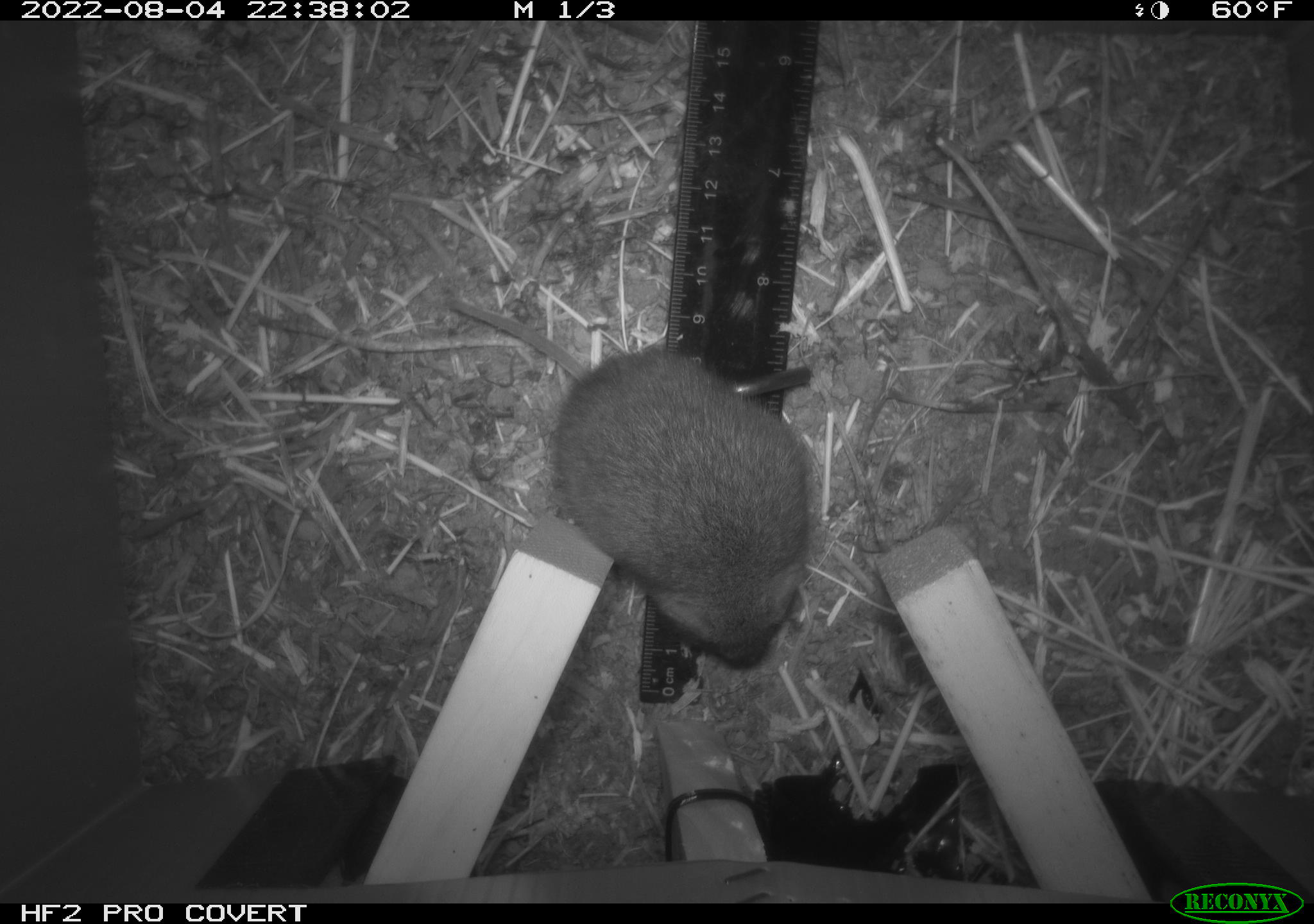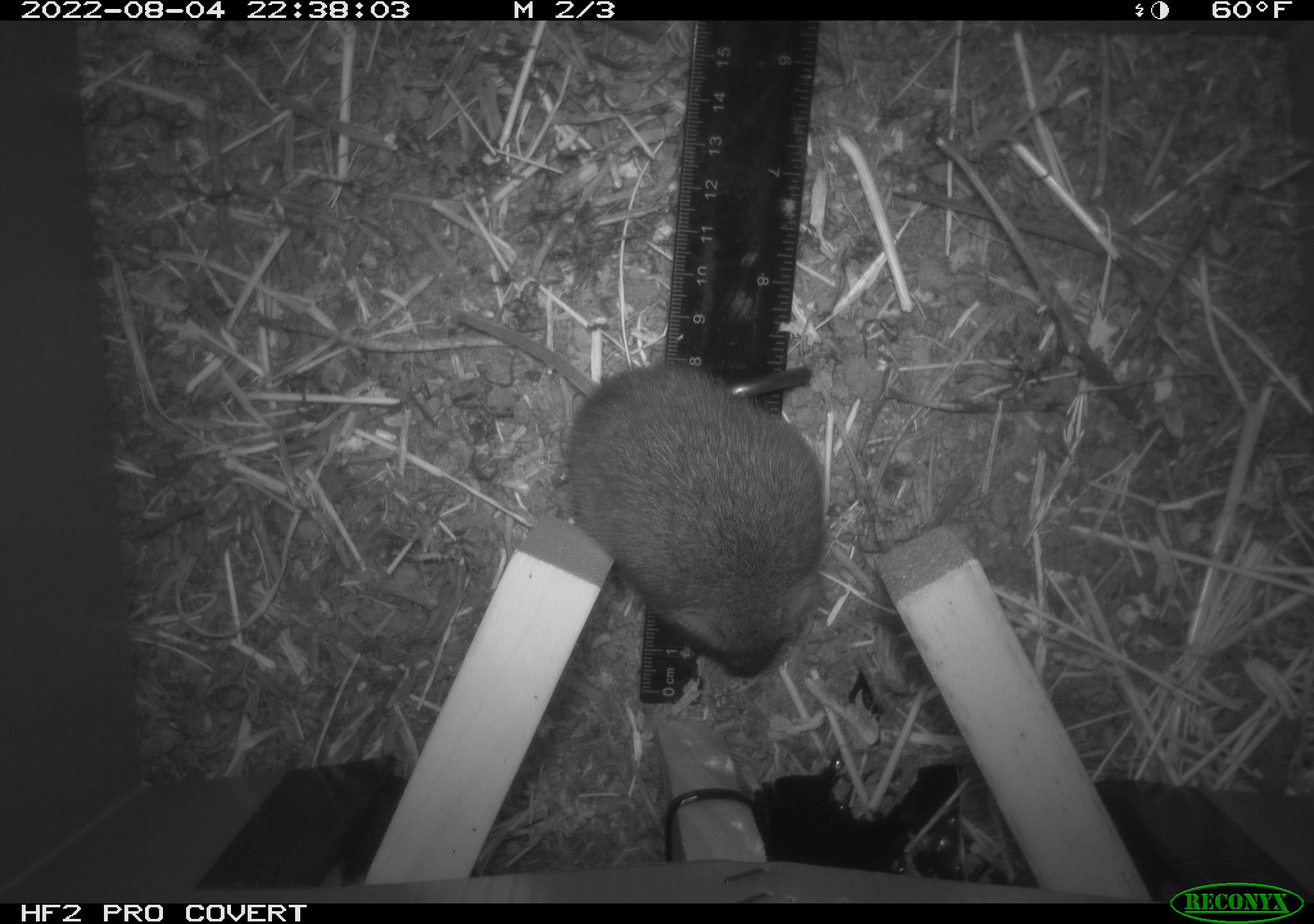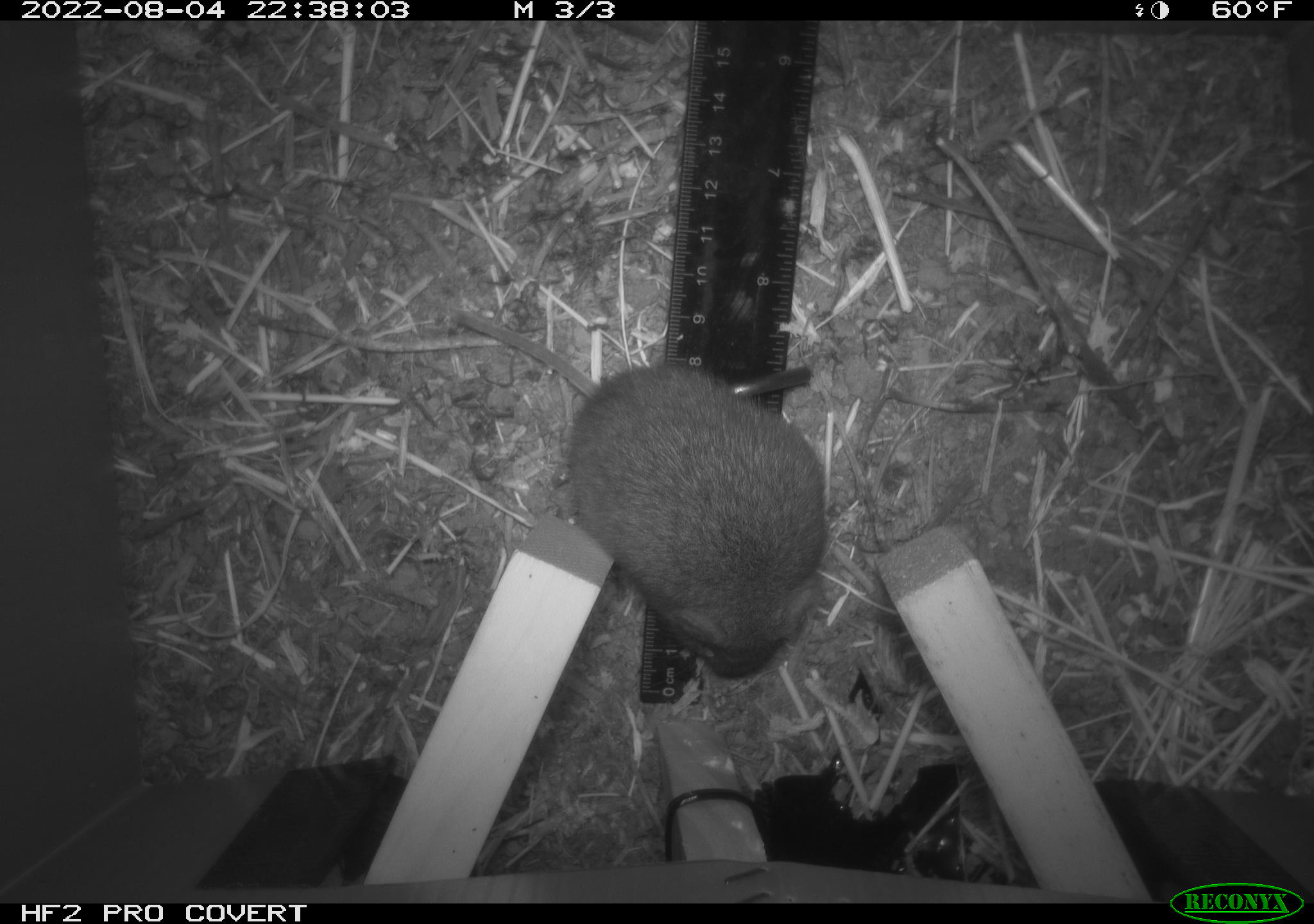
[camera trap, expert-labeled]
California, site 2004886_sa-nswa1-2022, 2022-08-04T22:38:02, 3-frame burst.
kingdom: Animalia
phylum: Chordata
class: Mammalia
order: Rodentia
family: Cricetidae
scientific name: Cricetidae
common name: hamsters, voles, lemmings, and allies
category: cricetidae family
Cricetidae family (hamsters, voles, lemmings, and allies) (Cricetidae).